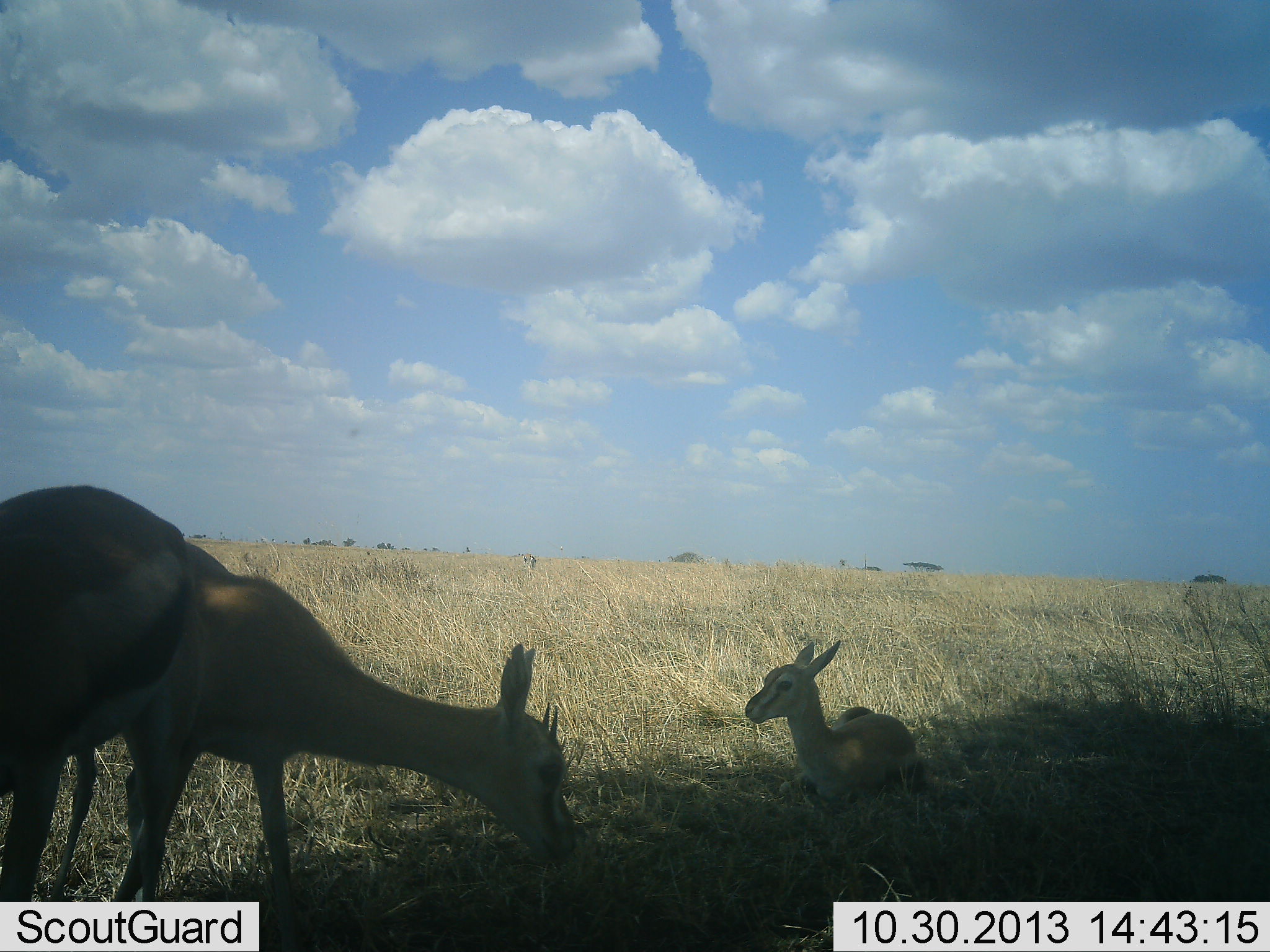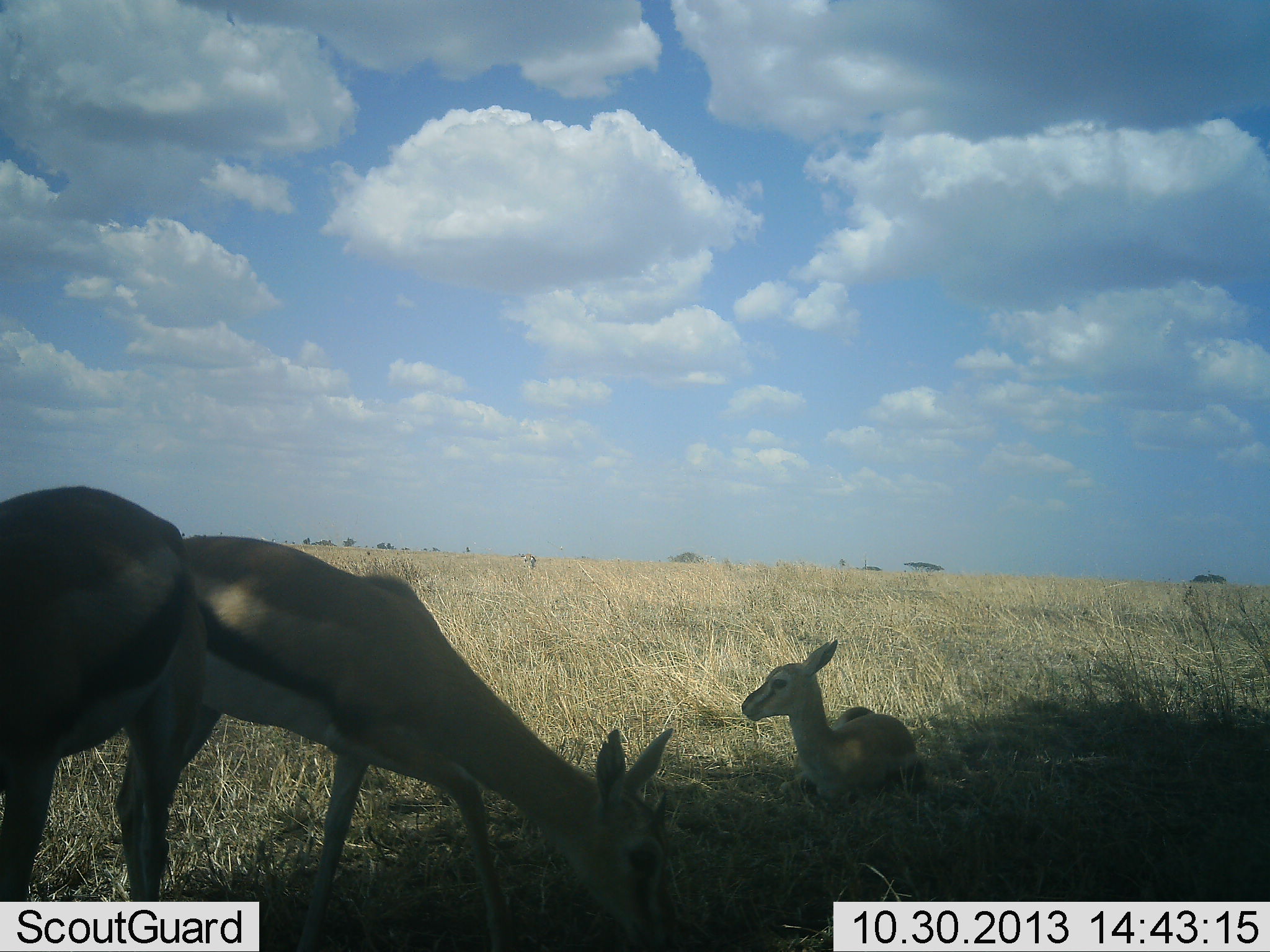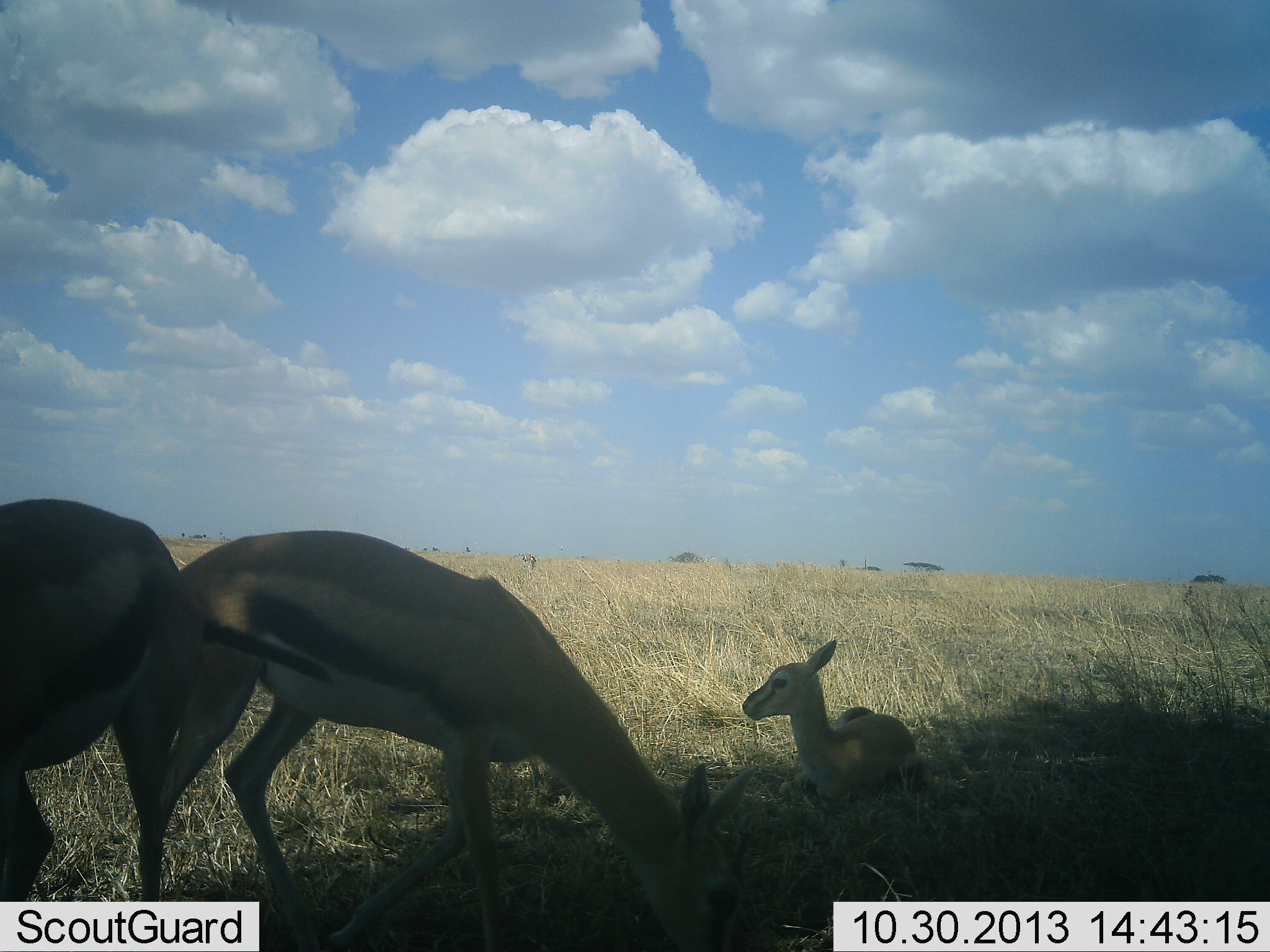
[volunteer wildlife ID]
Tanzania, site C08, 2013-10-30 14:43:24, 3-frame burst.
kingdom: Animalia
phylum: Chordata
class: Mammalia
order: Artiodactyla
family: Bovidae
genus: Eudorcas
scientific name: Eudorcas thomsonii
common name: thomson's gazelle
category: gazellethomsons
Gazellethomsons (thomson's gazelle) (Eudorcas thomsonii), count 3. Behavior (volunteer vote fractions): standing 38%, resting 88%, moving 12%, interacting 0%. Young present (vote fraction): 62%. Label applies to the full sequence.